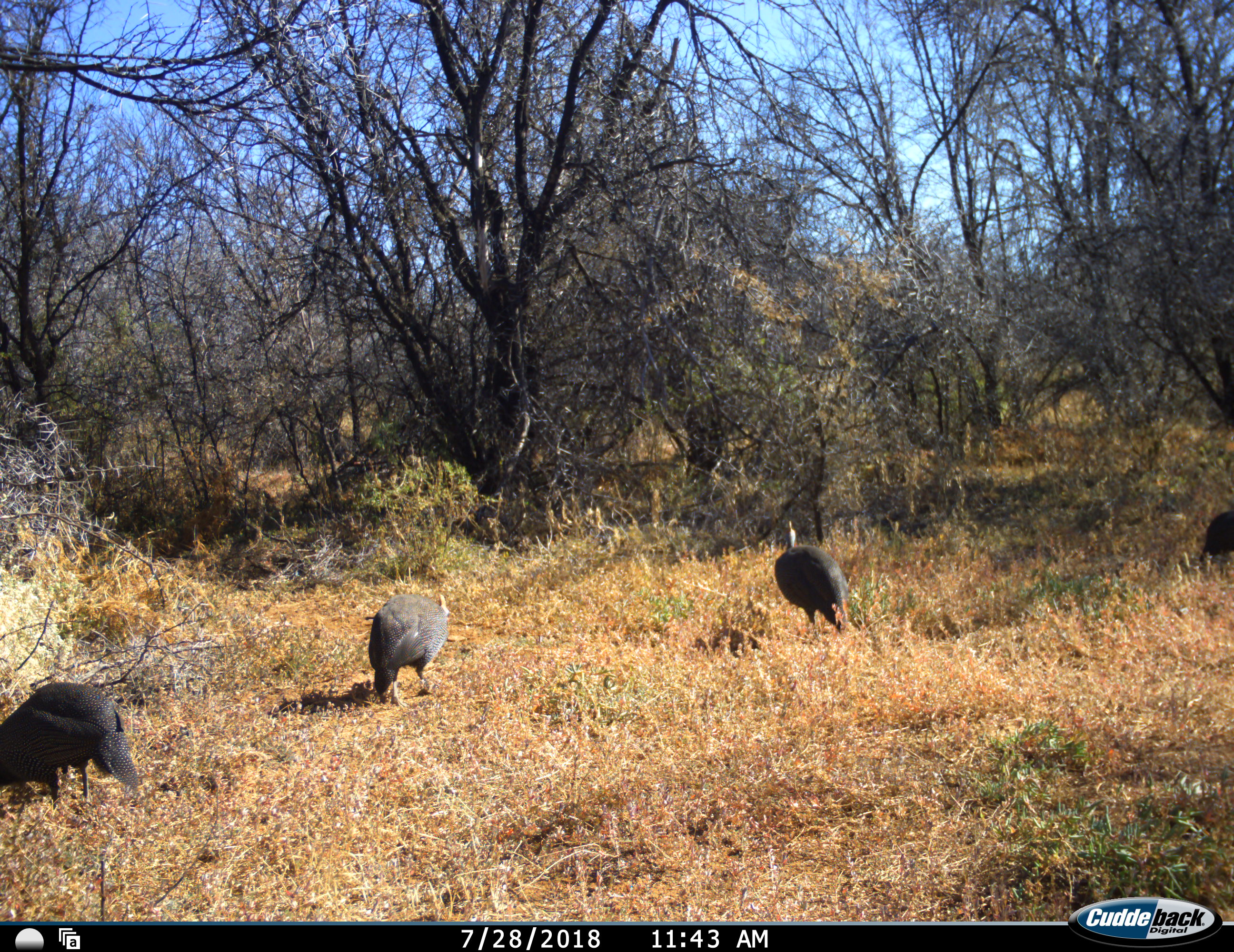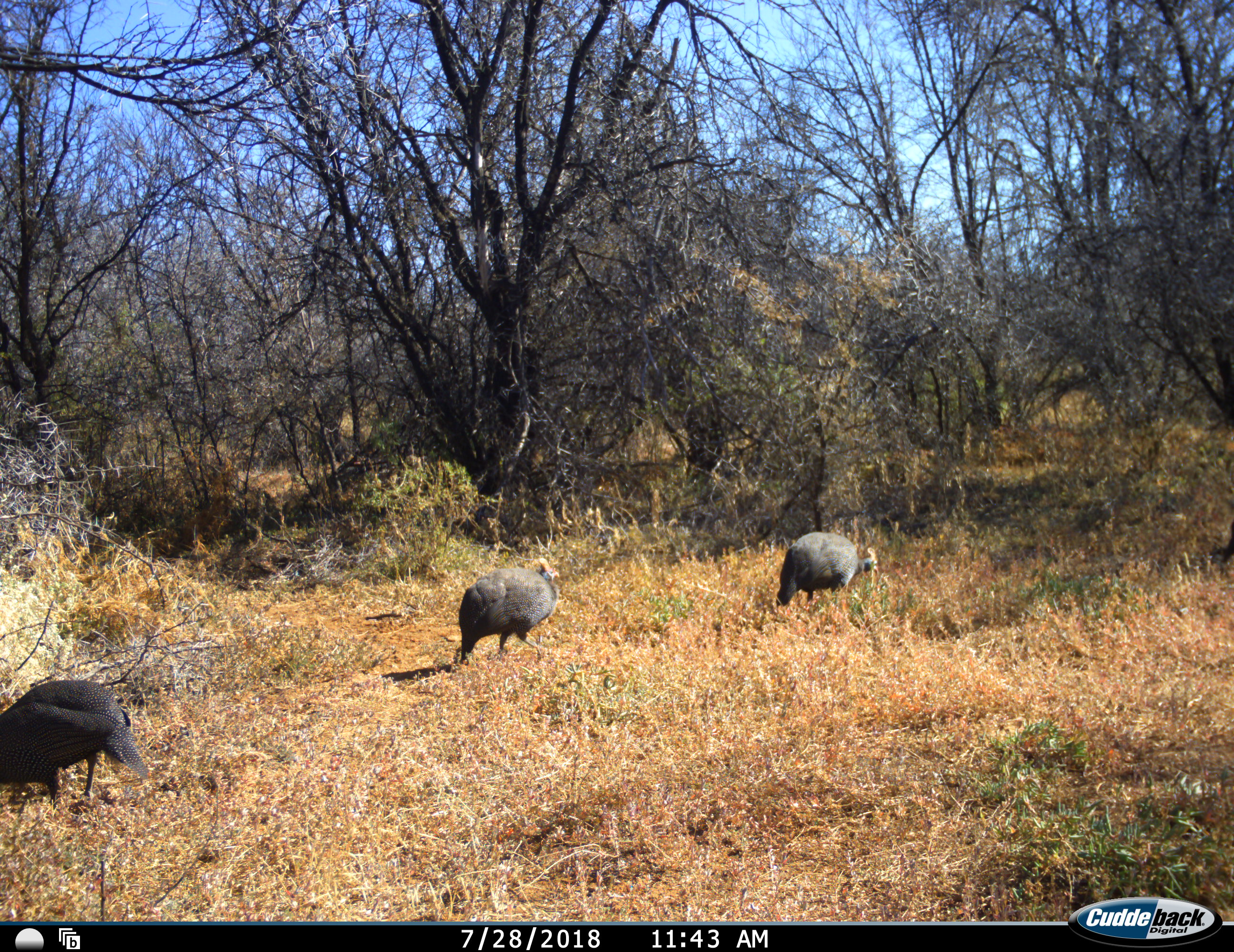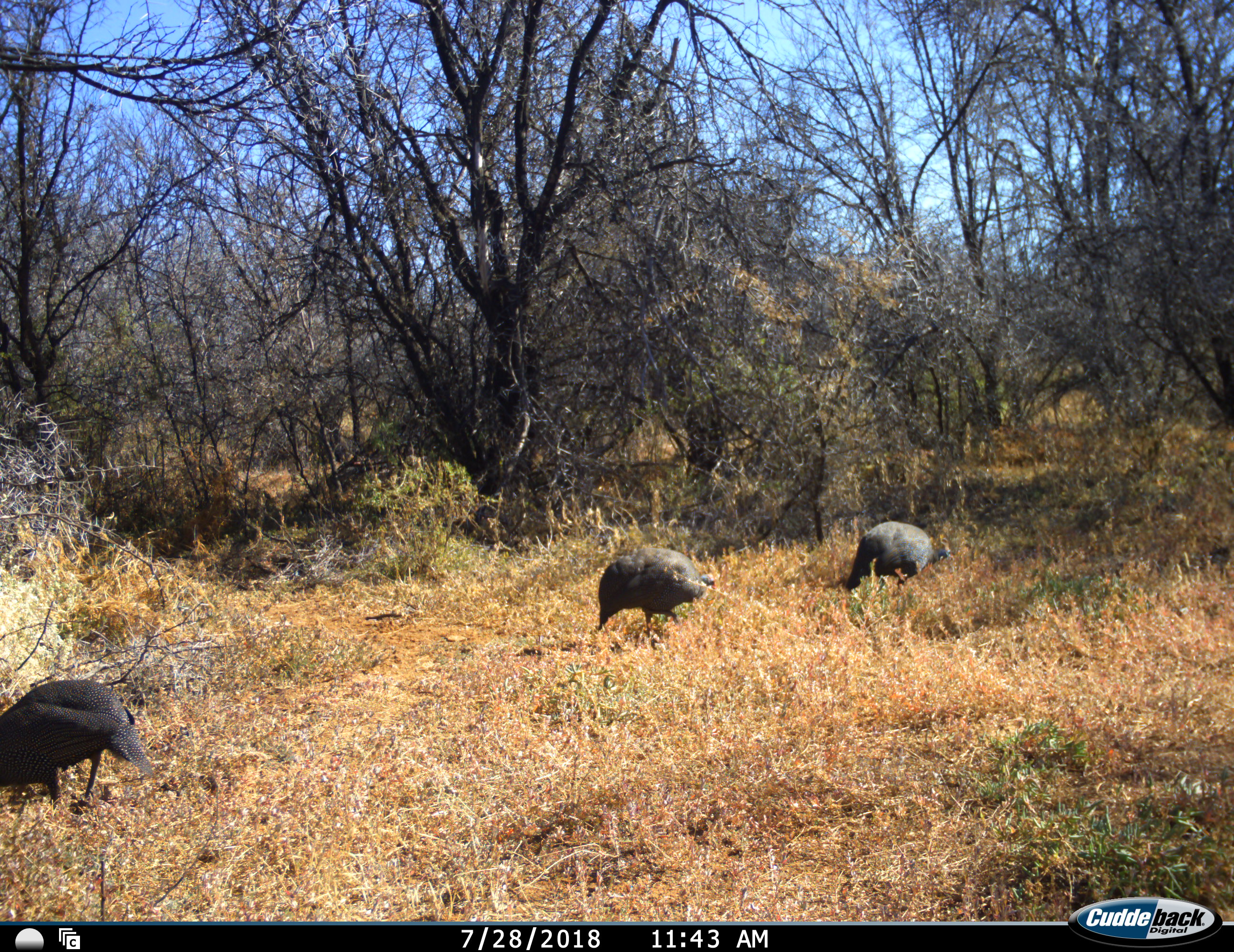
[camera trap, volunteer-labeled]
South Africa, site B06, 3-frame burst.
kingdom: Animalia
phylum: Chordata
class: Aves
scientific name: Aves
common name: bird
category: birdother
Birdother (bird) (Aves), count 4. Behavior (volunteer vote fractions): standing 50%, resting 0%, moving 90%, interacting 0%. Young present (vote fraction): 0%. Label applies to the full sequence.